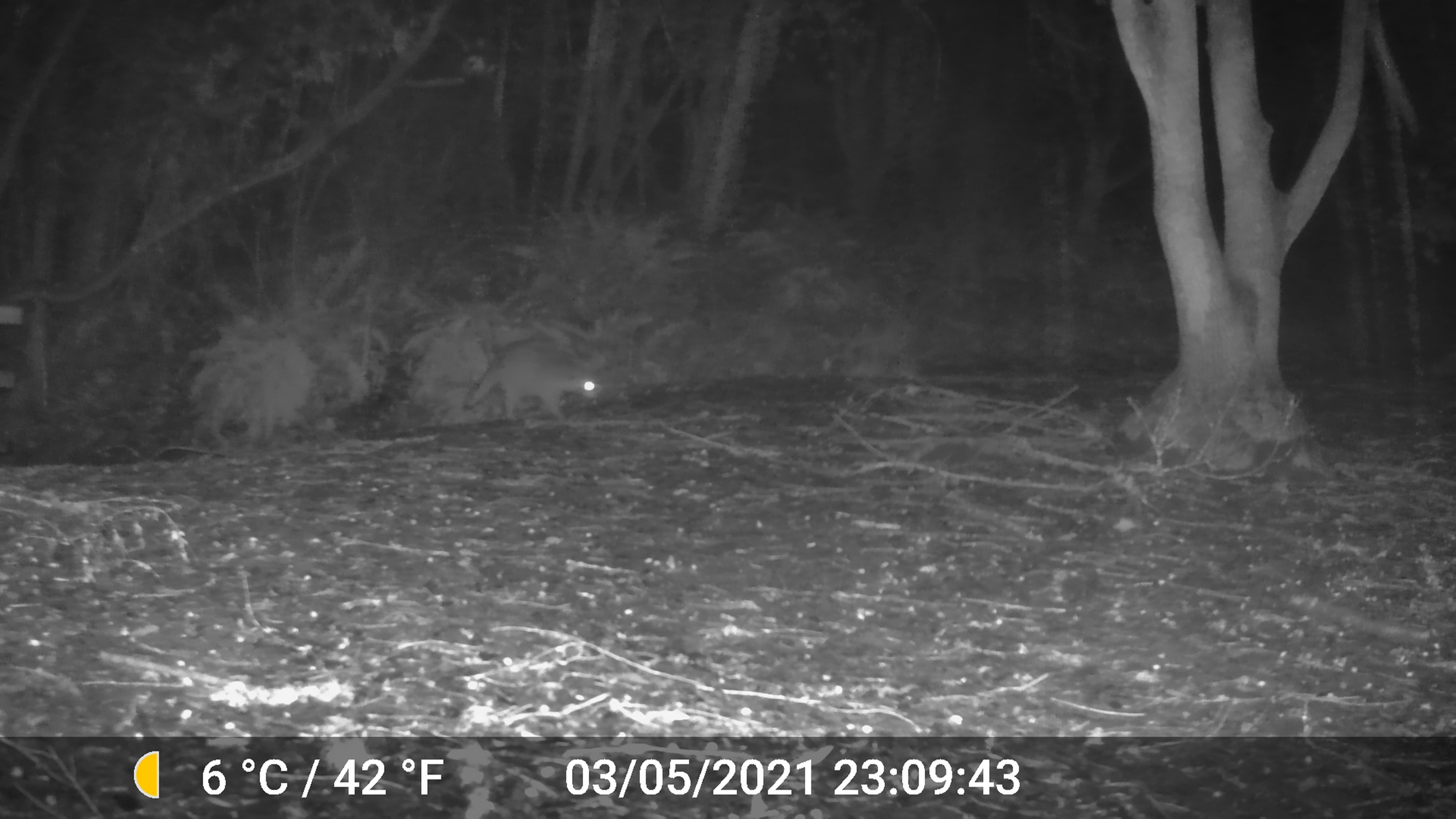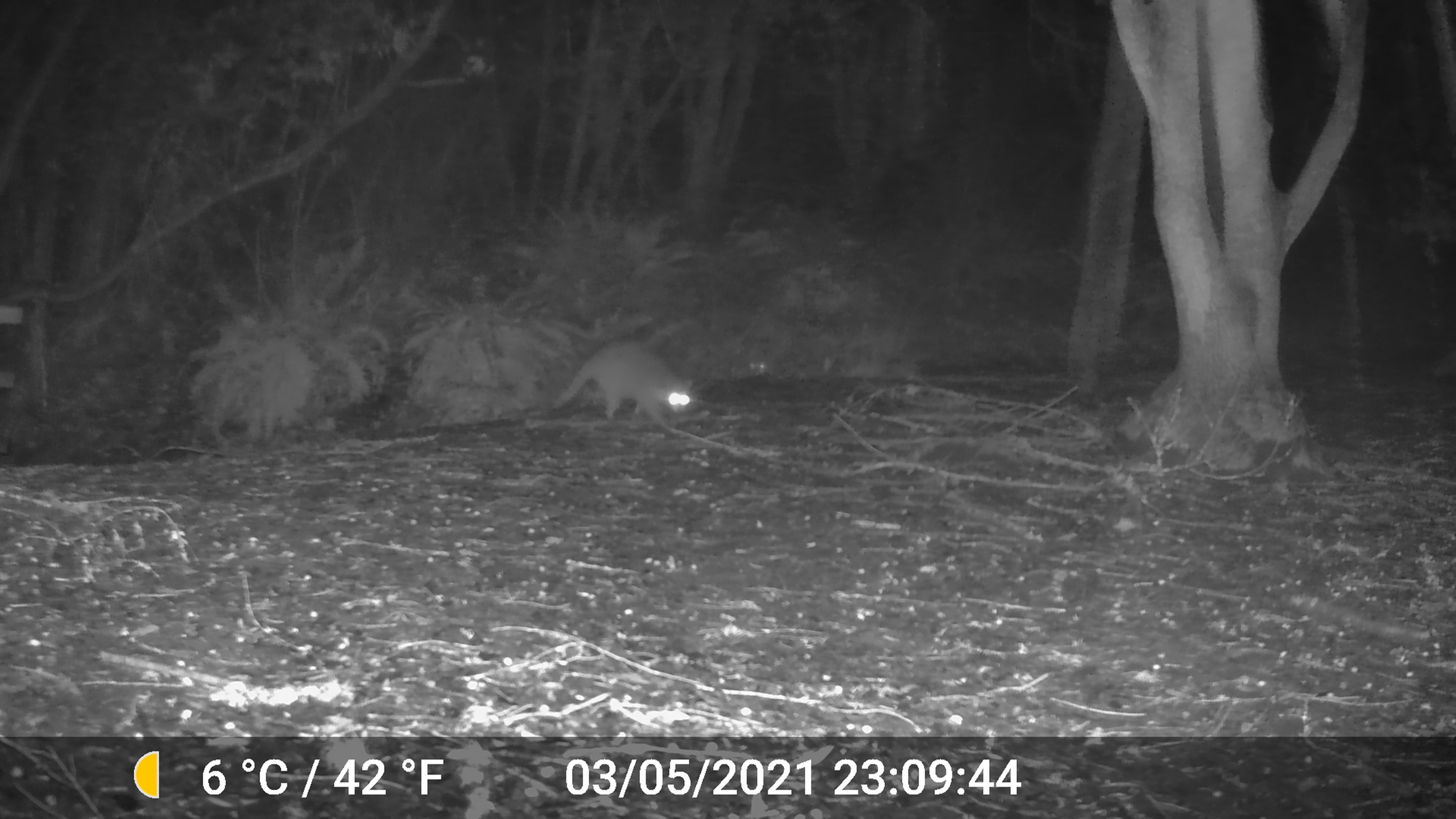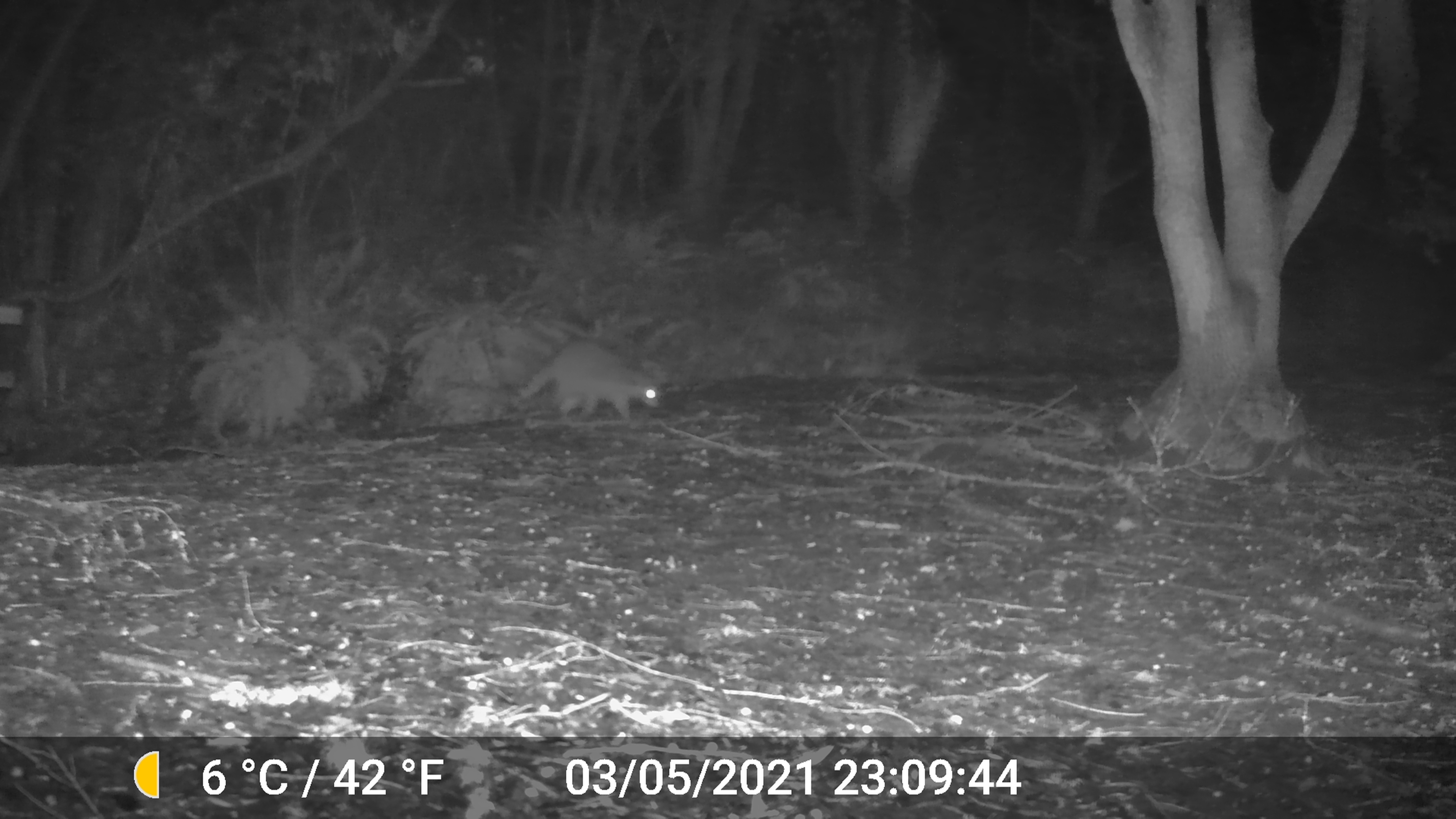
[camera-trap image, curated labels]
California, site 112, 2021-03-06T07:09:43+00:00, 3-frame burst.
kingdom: Animalia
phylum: Chordata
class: Mammalia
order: Carnivora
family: Procyonidae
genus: Procyon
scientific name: Procyon lotor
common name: raccoon